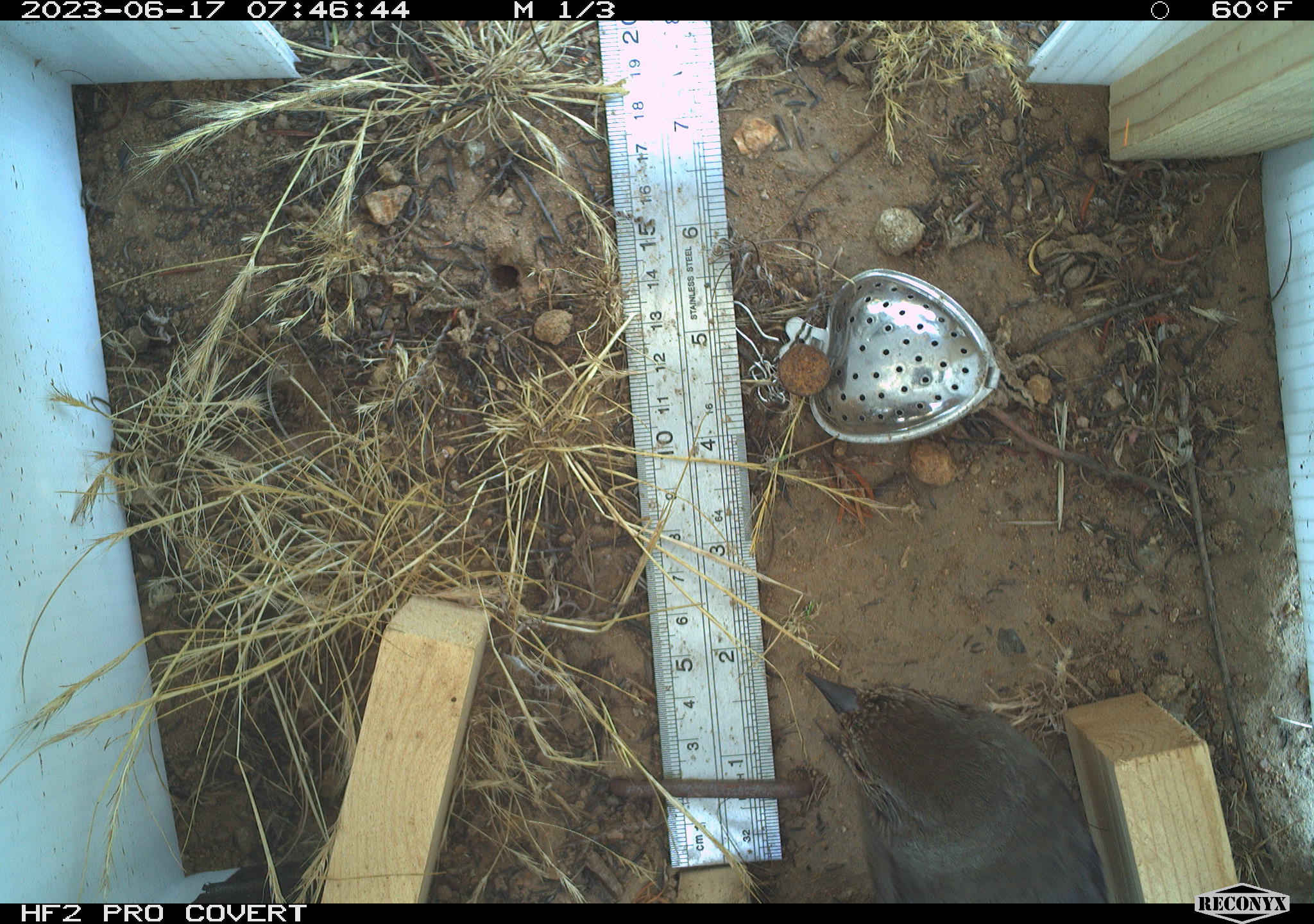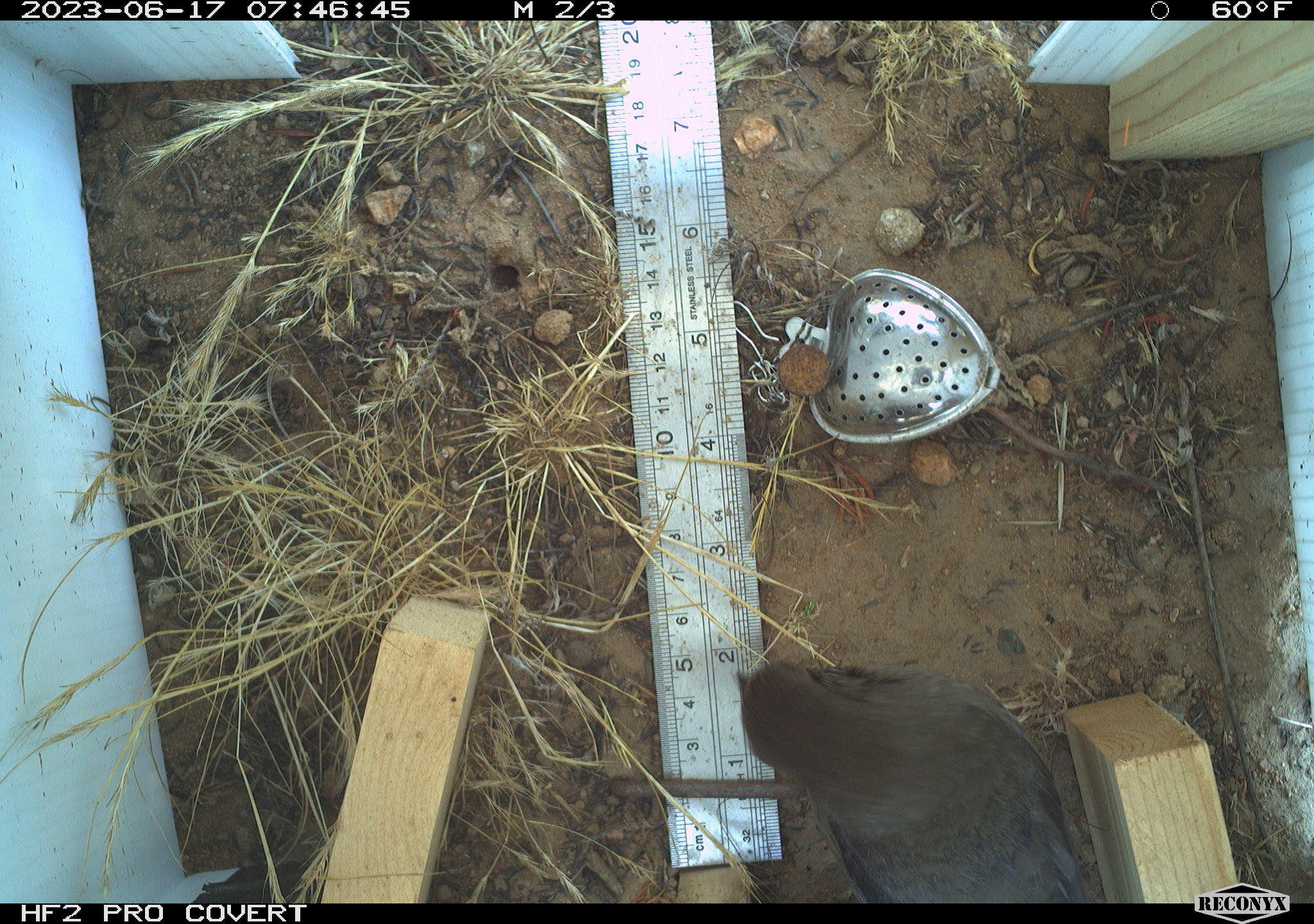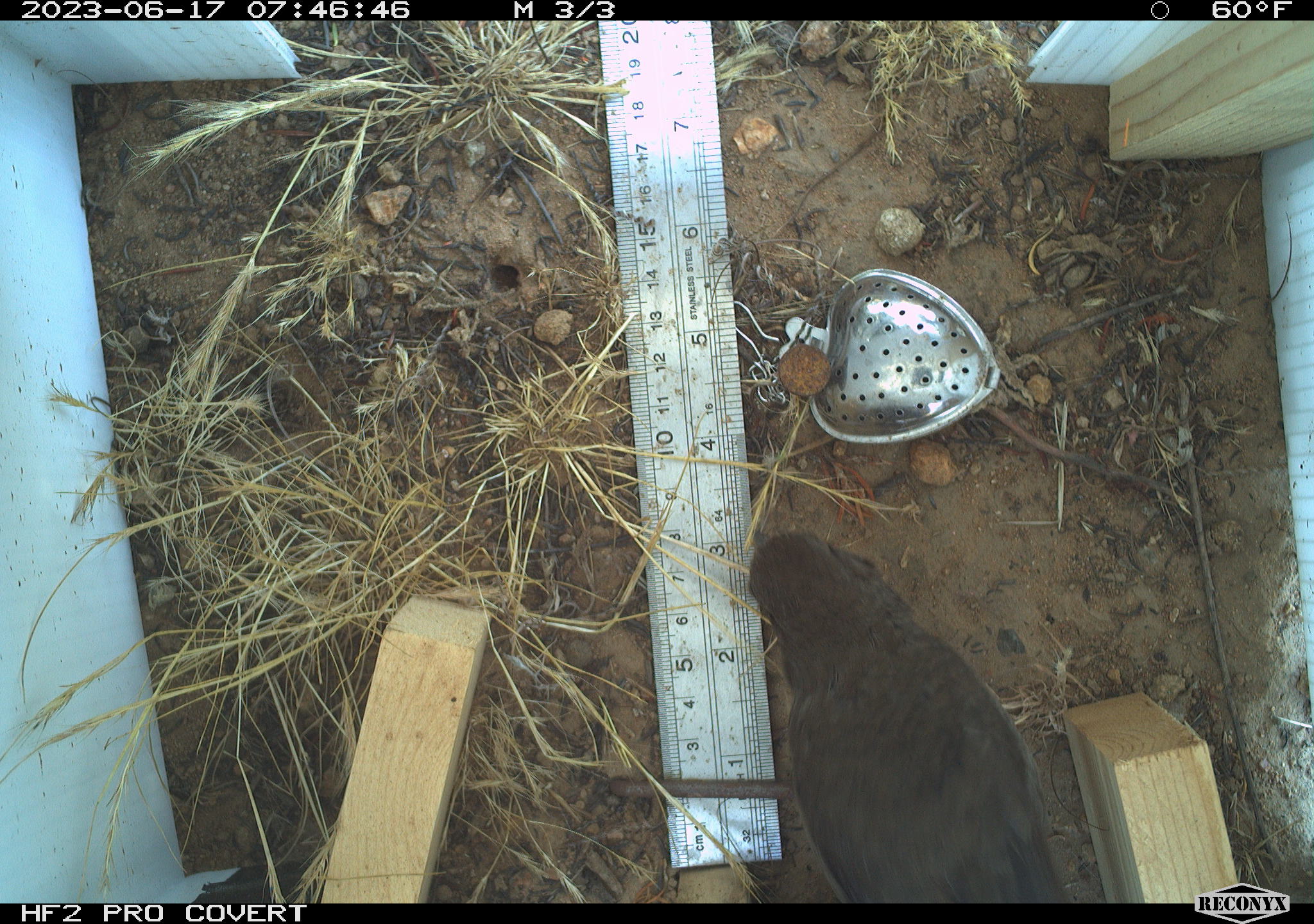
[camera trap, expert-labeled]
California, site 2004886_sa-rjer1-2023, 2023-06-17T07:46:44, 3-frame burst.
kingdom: Animalia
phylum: Chordata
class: Aves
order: Passeriformes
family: Passerellidae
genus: Melozone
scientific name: Melozone crissalis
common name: california towhee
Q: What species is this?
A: California towhee (Melozone crissalis).